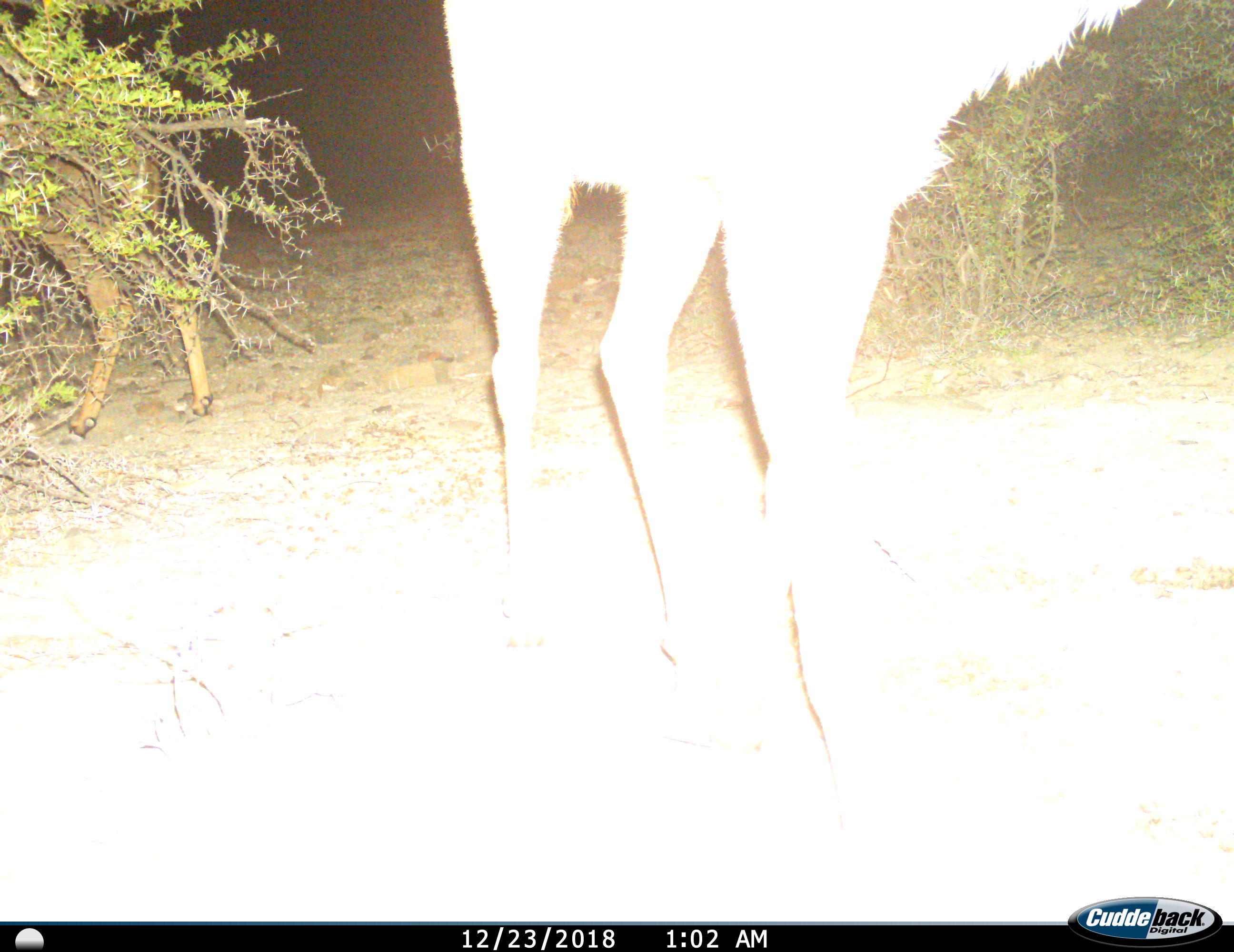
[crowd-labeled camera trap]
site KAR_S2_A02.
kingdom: Animalia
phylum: Chordata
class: Mammalia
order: Artiodactyla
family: Bovidae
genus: Tragelaphus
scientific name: Tragelaphus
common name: kudu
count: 1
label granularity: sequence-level